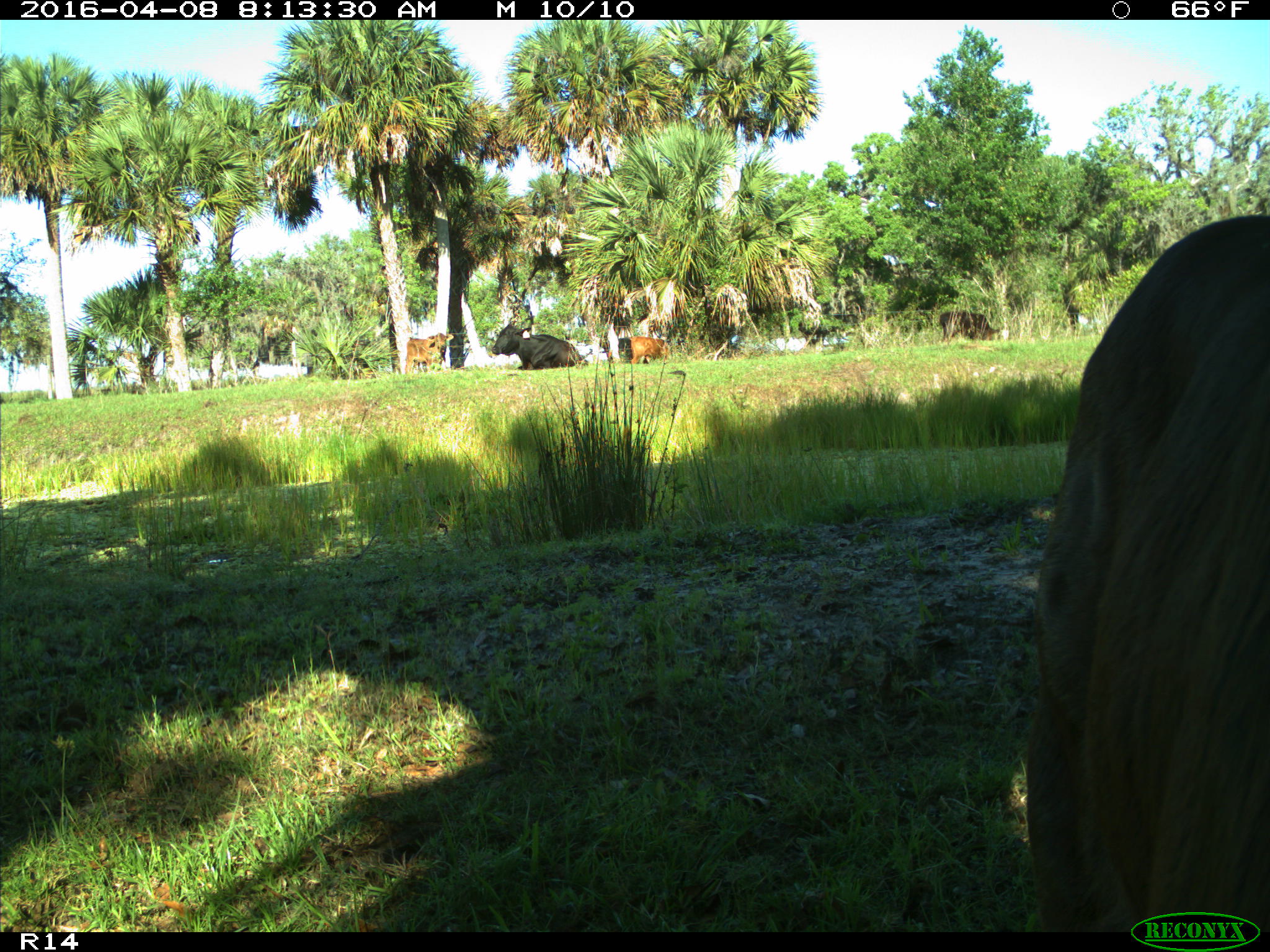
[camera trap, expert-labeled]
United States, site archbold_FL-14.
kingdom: Animalia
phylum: Chordata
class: Mammalia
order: Artiodactyla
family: Bovidae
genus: Bos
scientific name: Bos taurus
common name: domestic cow